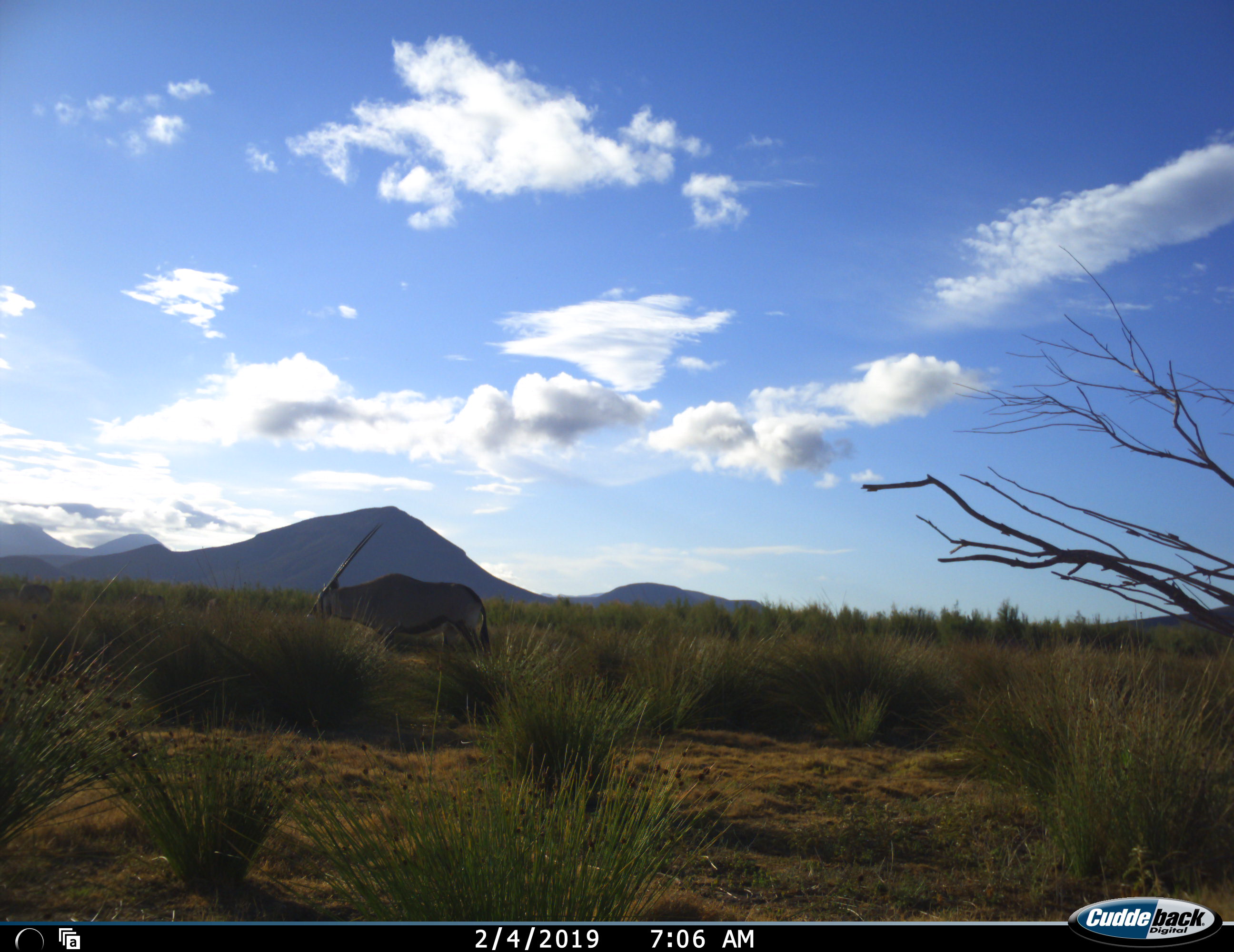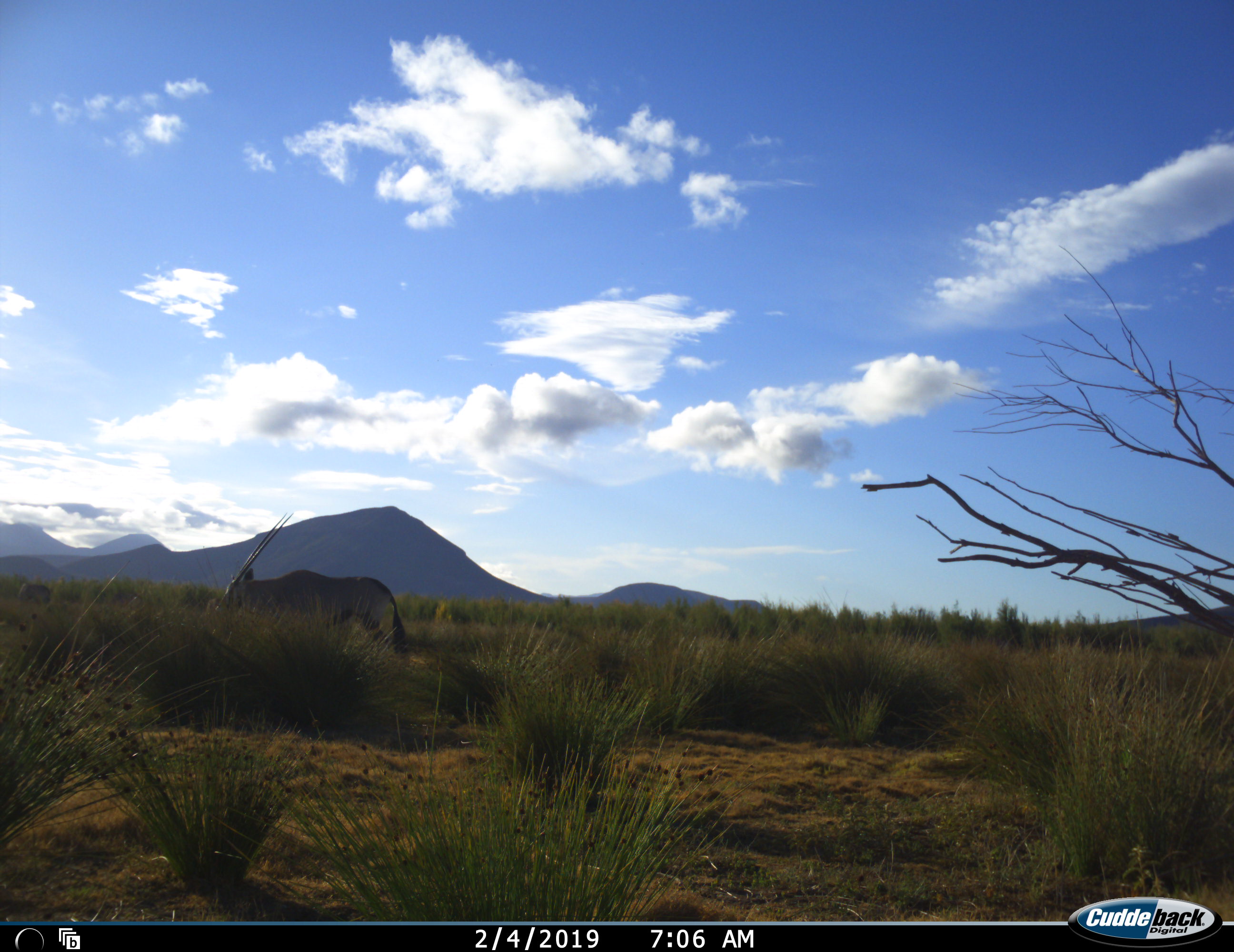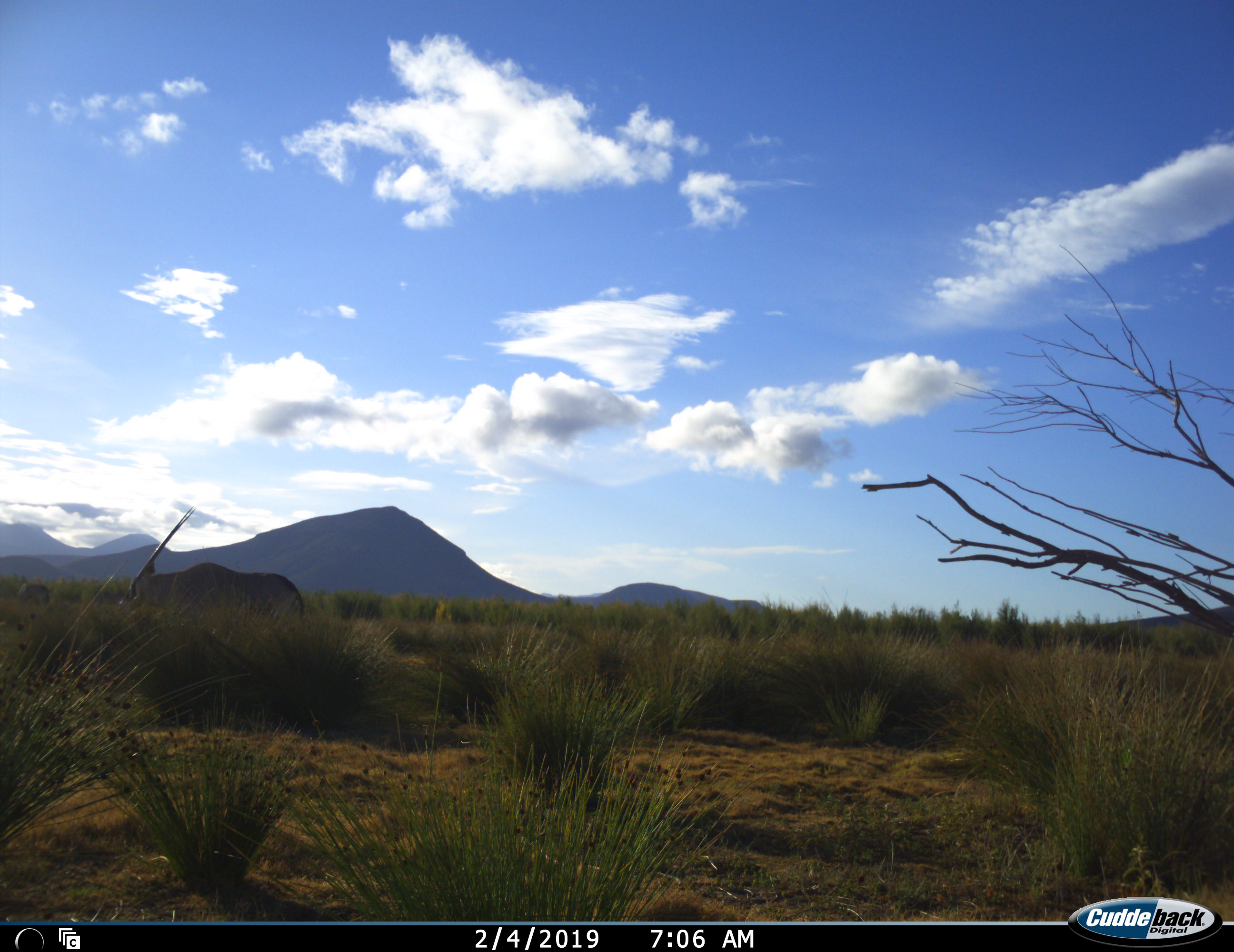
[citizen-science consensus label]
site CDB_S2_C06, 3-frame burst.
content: unidentified animal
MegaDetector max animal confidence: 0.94